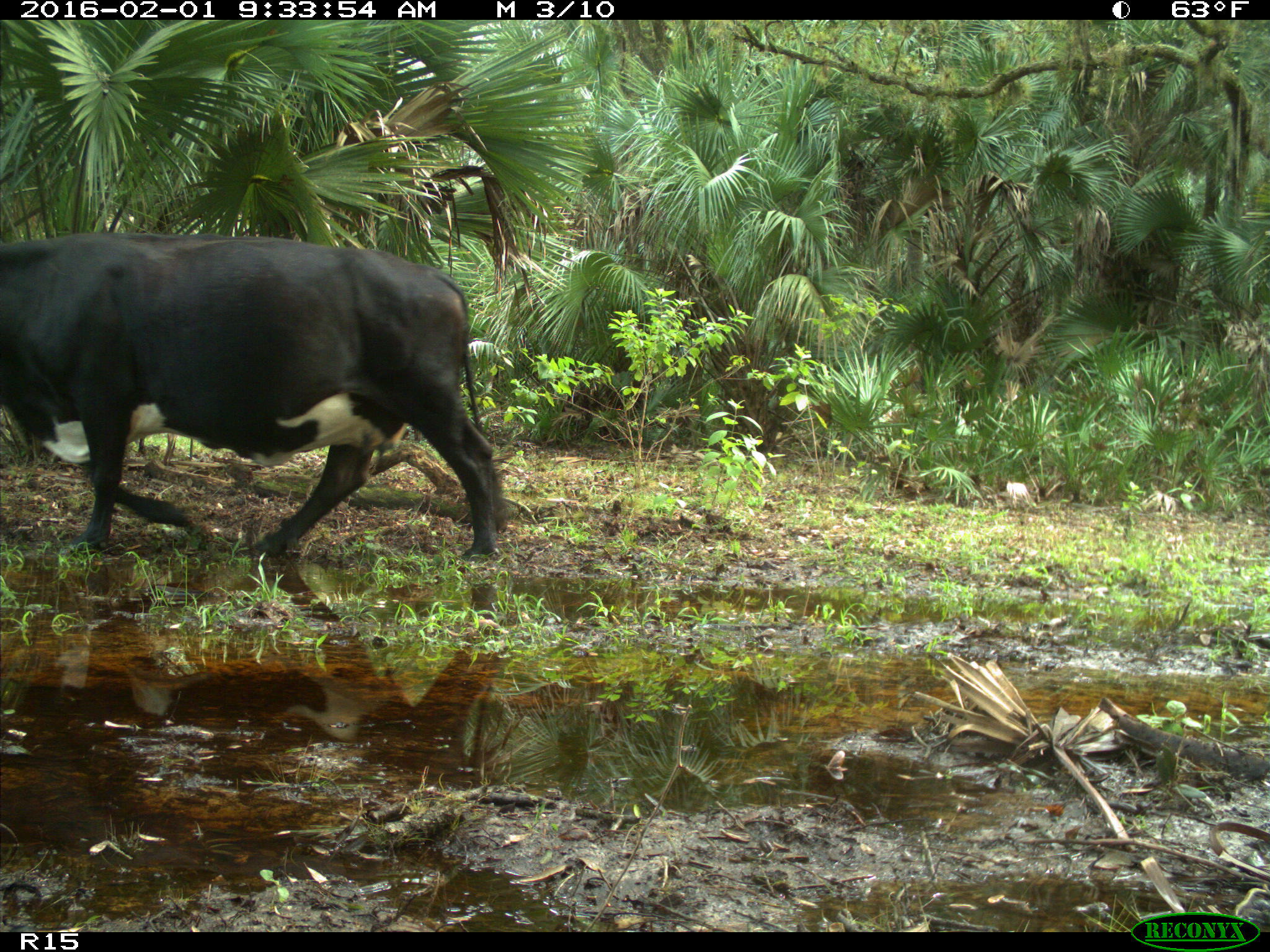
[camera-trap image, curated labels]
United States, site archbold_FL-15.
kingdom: Animalia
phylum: Chordata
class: Mammalia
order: Artiodactyla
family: Bovidae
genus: Bos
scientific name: Bos taurus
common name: domestic cow